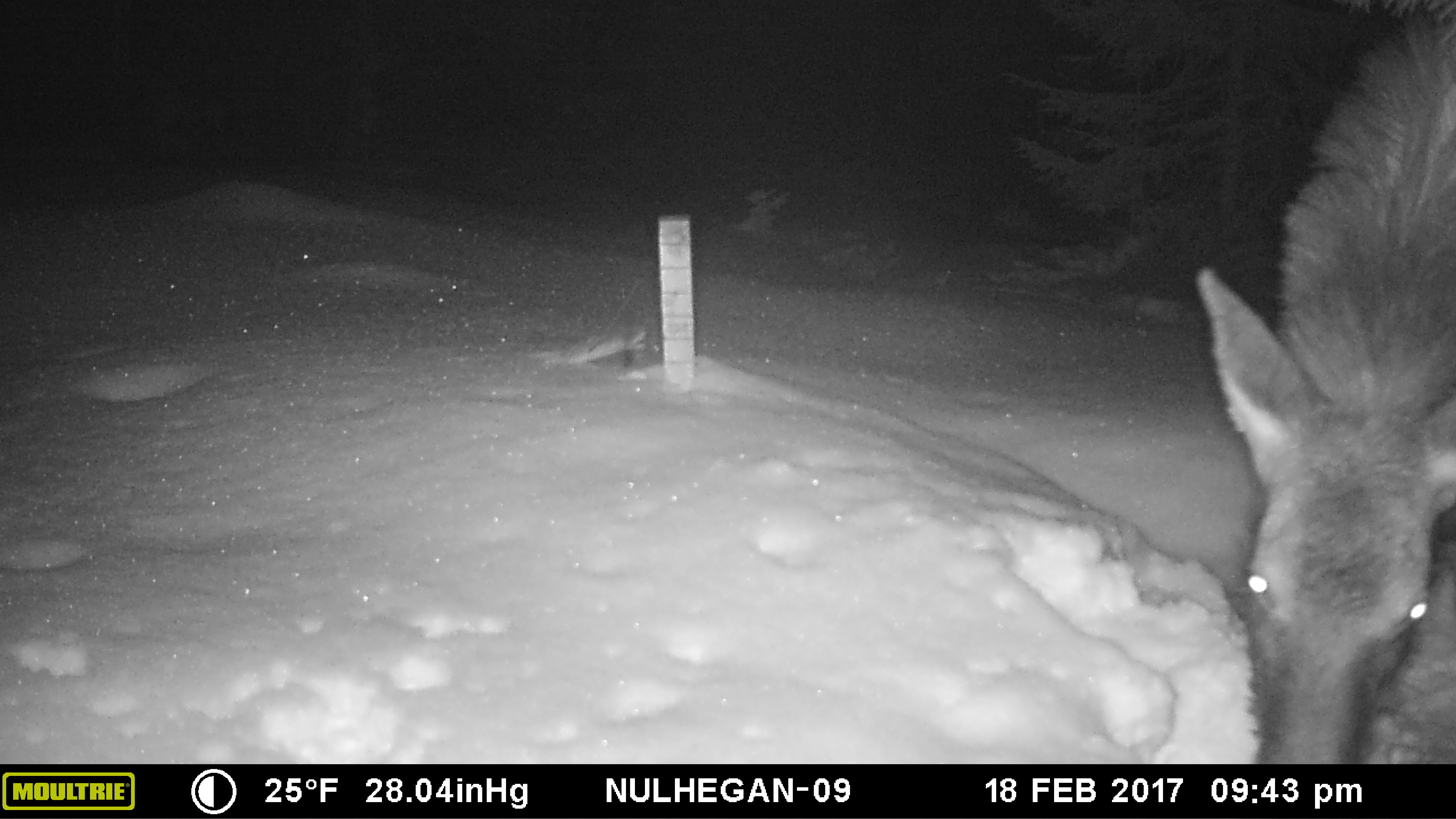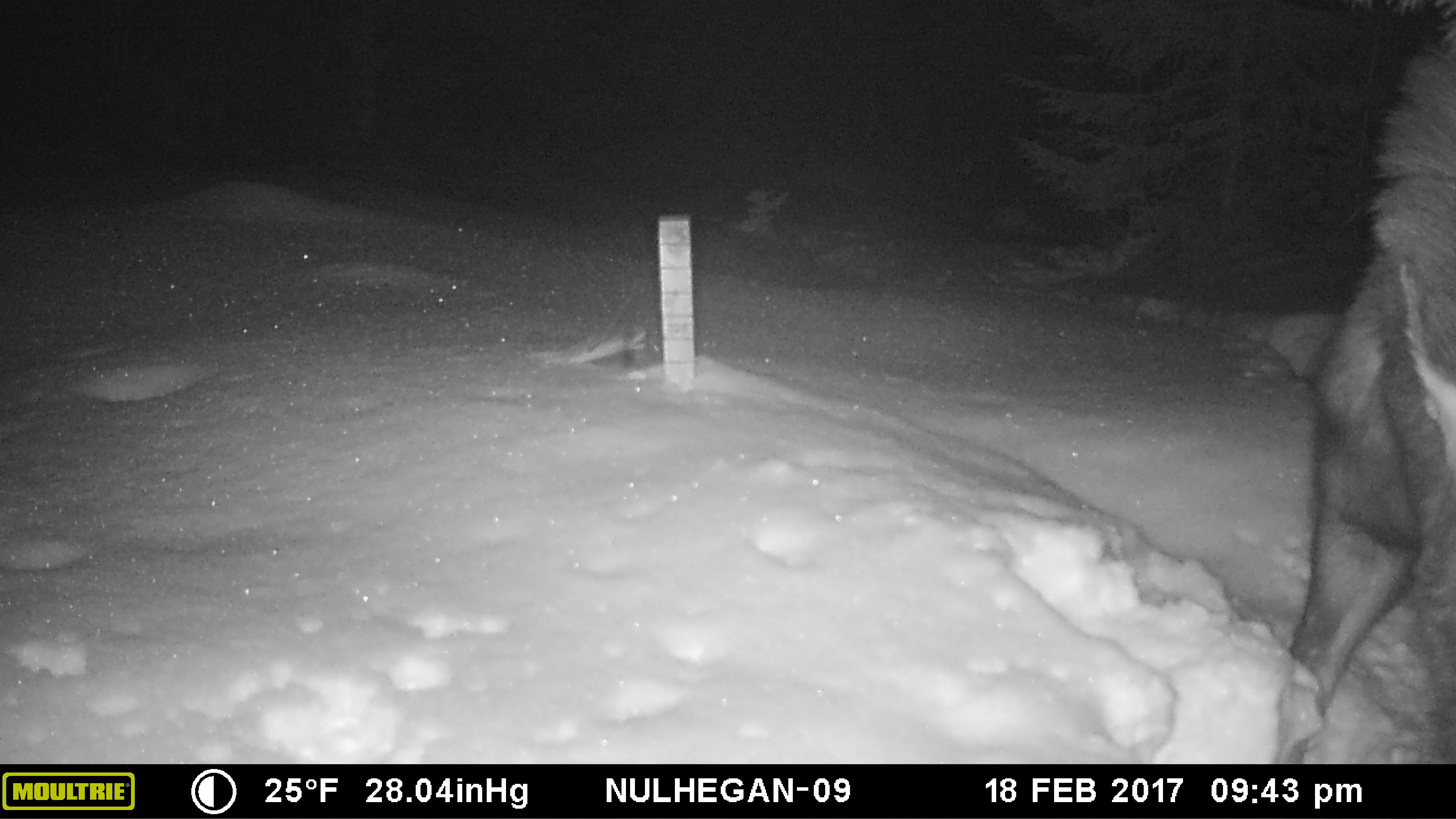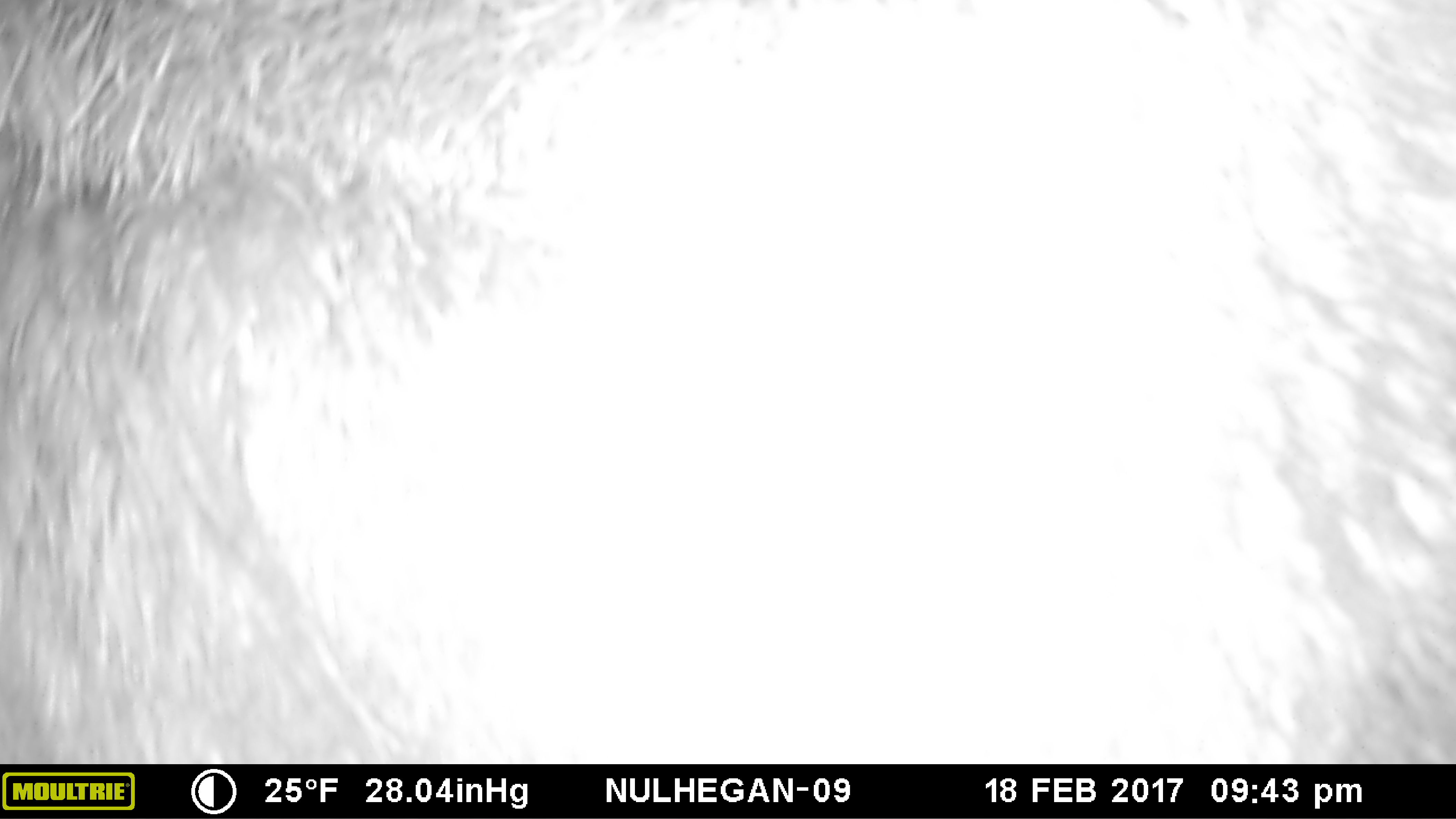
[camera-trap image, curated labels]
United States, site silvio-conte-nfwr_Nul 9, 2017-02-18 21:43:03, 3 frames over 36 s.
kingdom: Animalia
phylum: Chordata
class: Mammalia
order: Artiodactyla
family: Cervidae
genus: Alces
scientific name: Alces alces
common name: moose